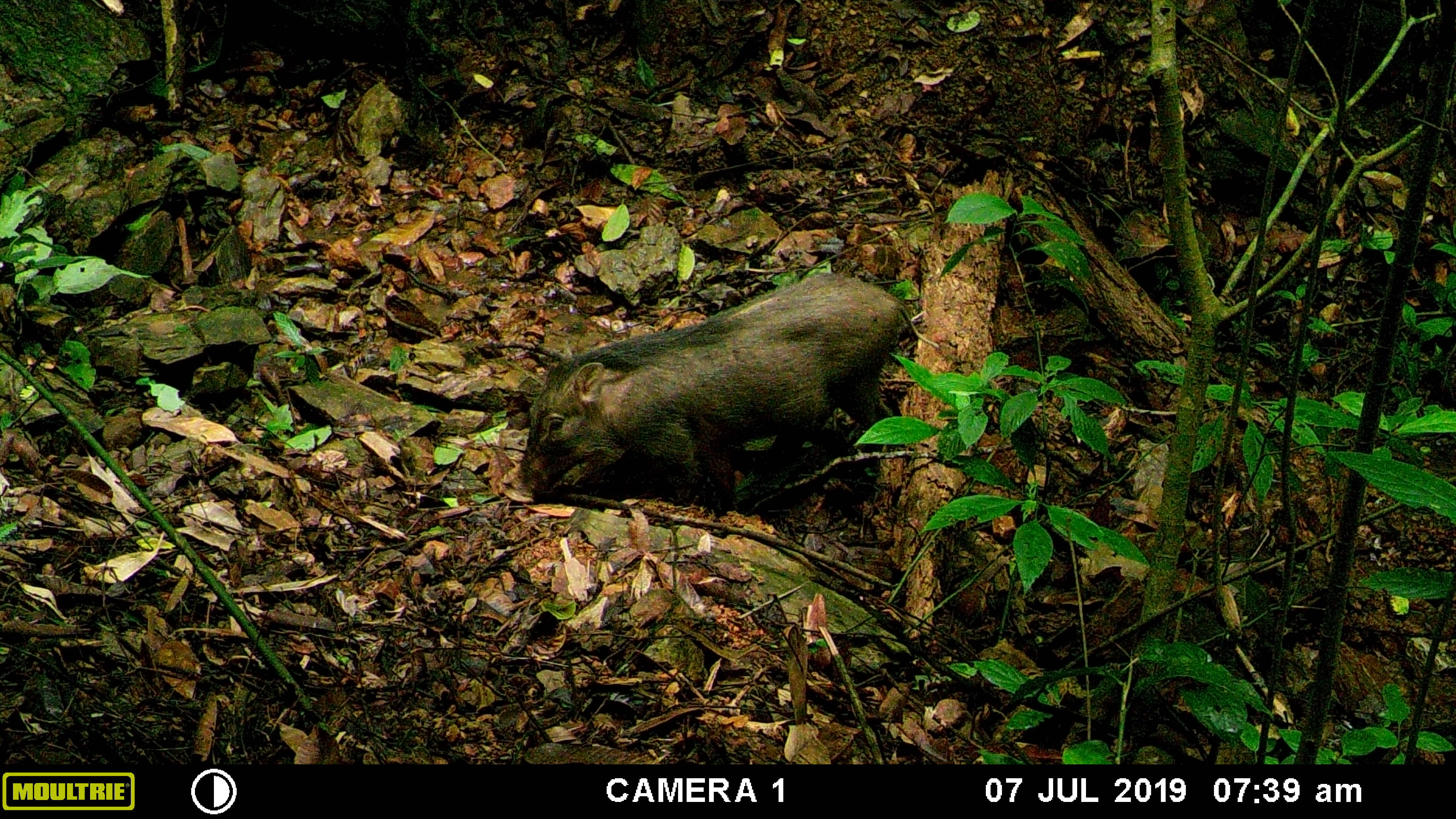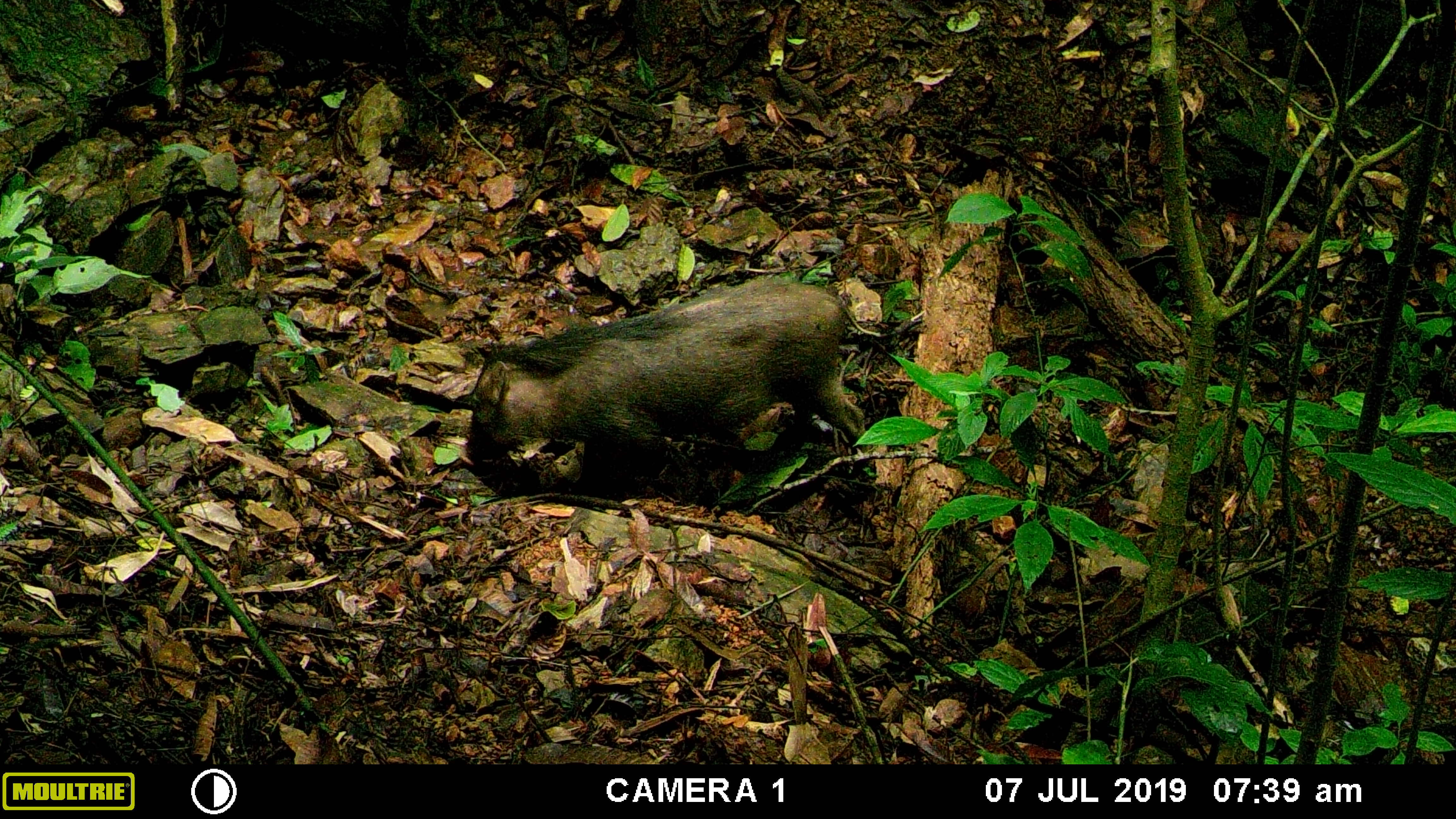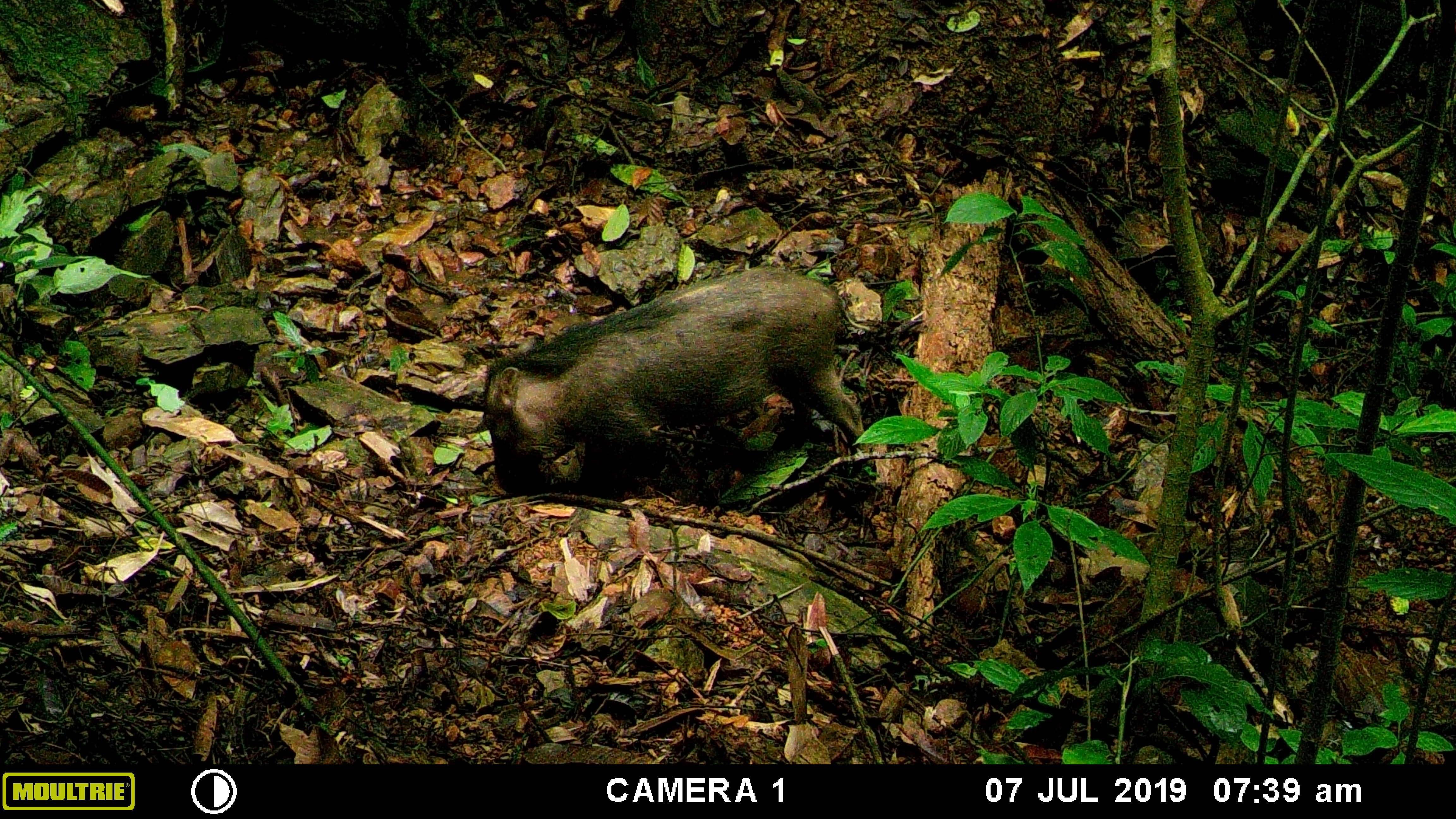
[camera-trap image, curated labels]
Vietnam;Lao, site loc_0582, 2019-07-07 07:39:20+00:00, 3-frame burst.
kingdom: Animalia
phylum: Chordata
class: Mammalia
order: Artiodactyla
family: Suidae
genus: Sus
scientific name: Sus scrofa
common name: eurasian wild pig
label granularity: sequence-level